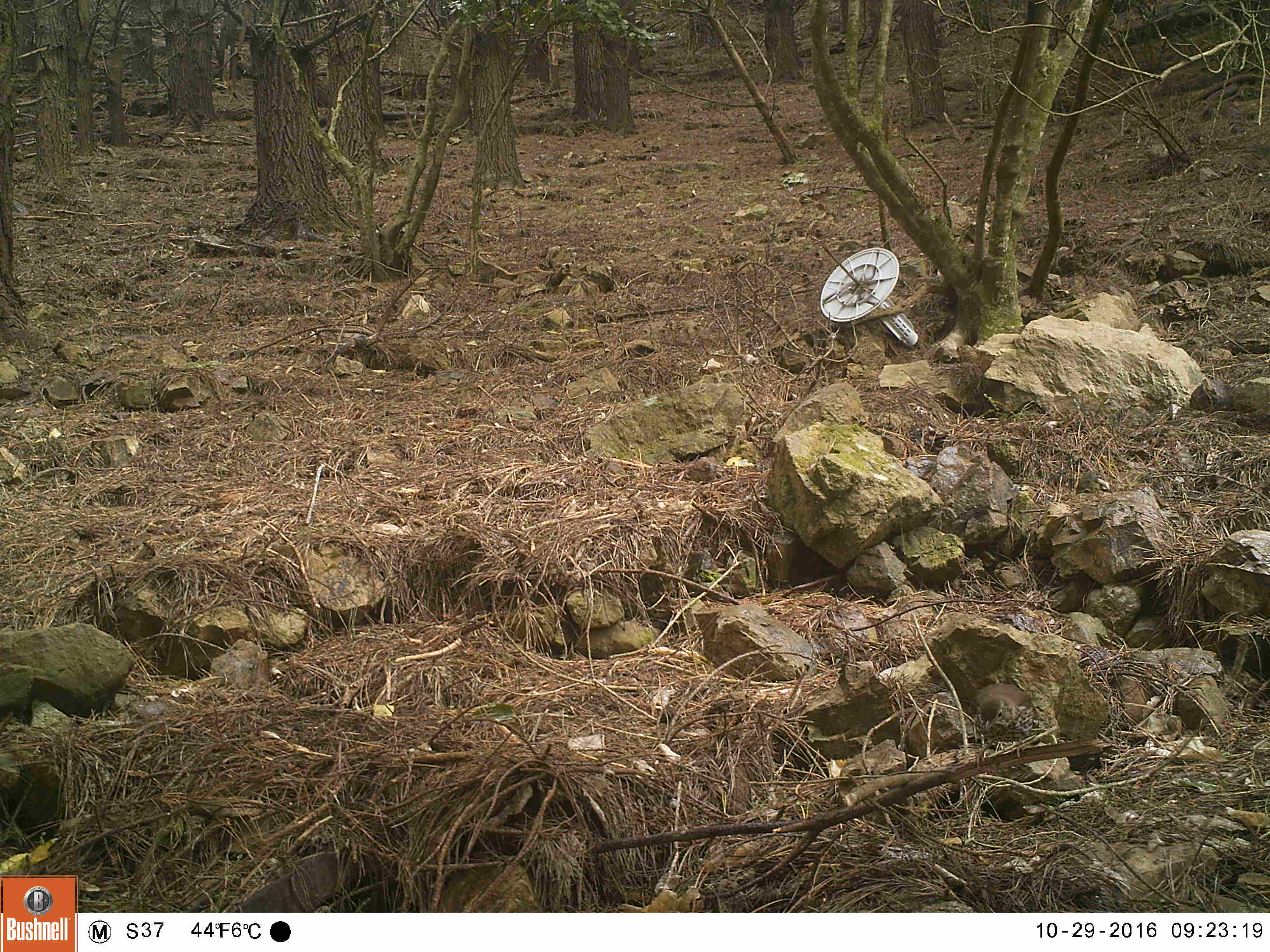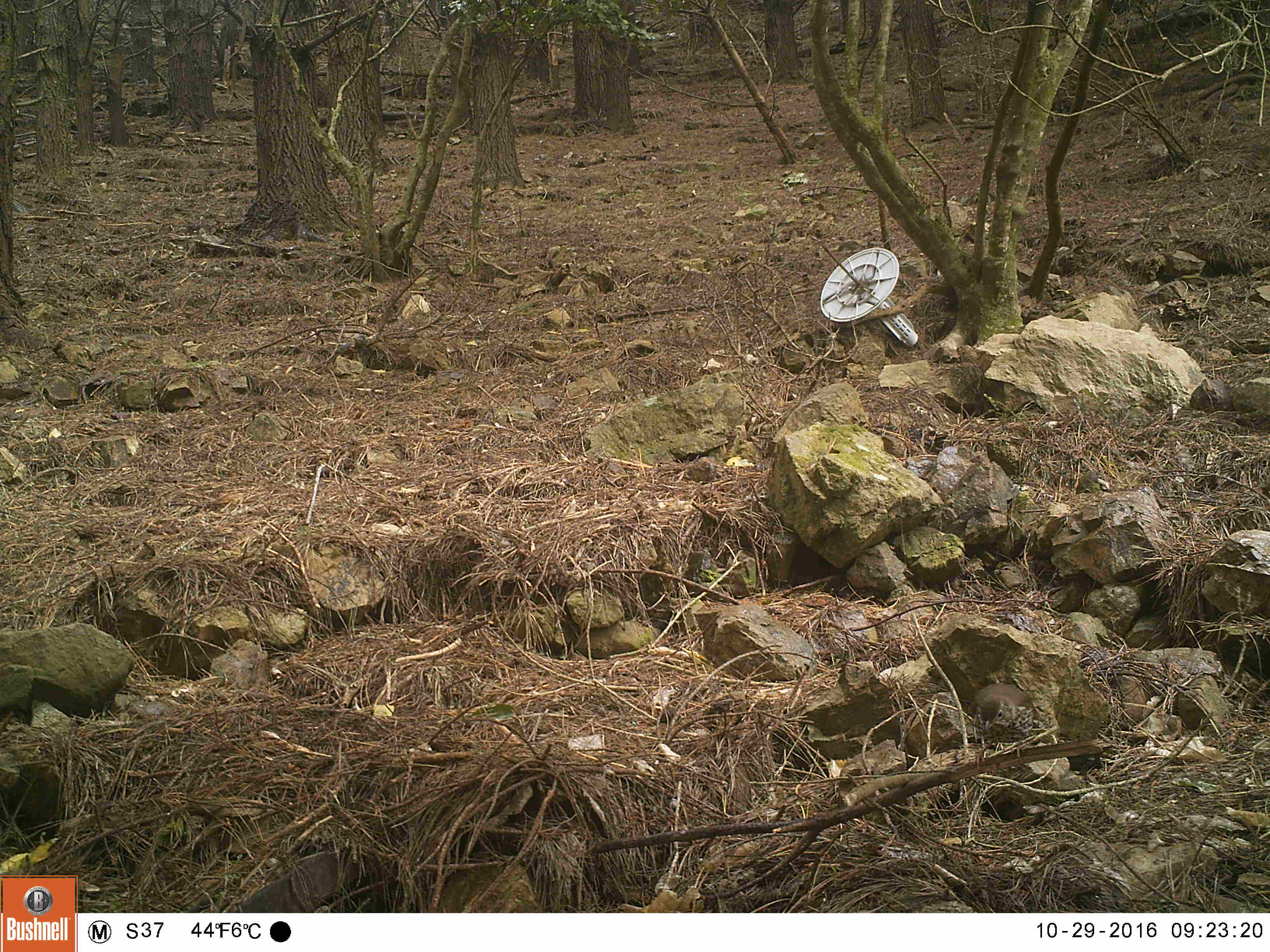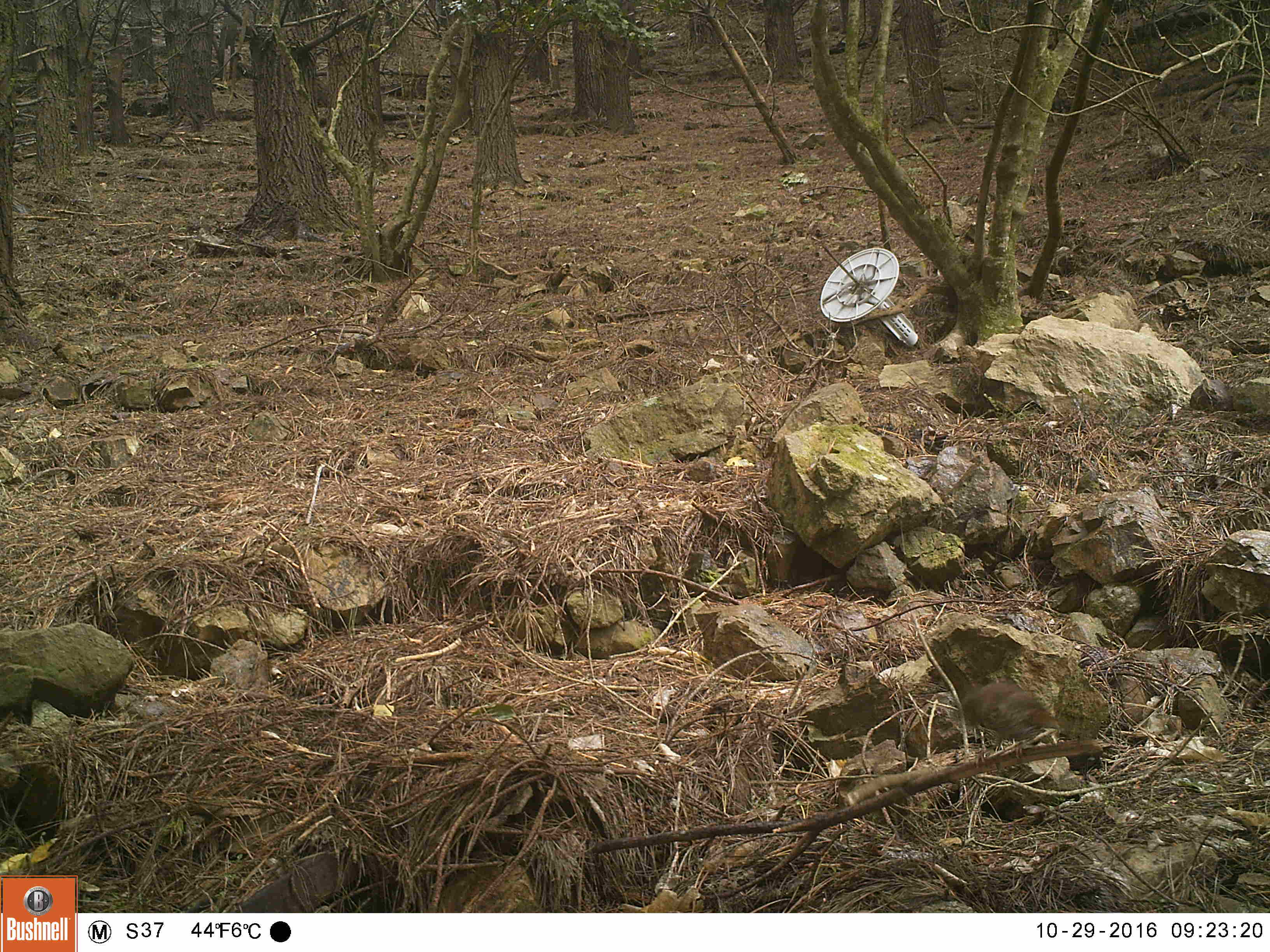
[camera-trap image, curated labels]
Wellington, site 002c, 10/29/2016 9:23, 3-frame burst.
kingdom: Animalia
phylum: Chordata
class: Aves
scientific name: Aves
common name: bird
Bird (Aves).